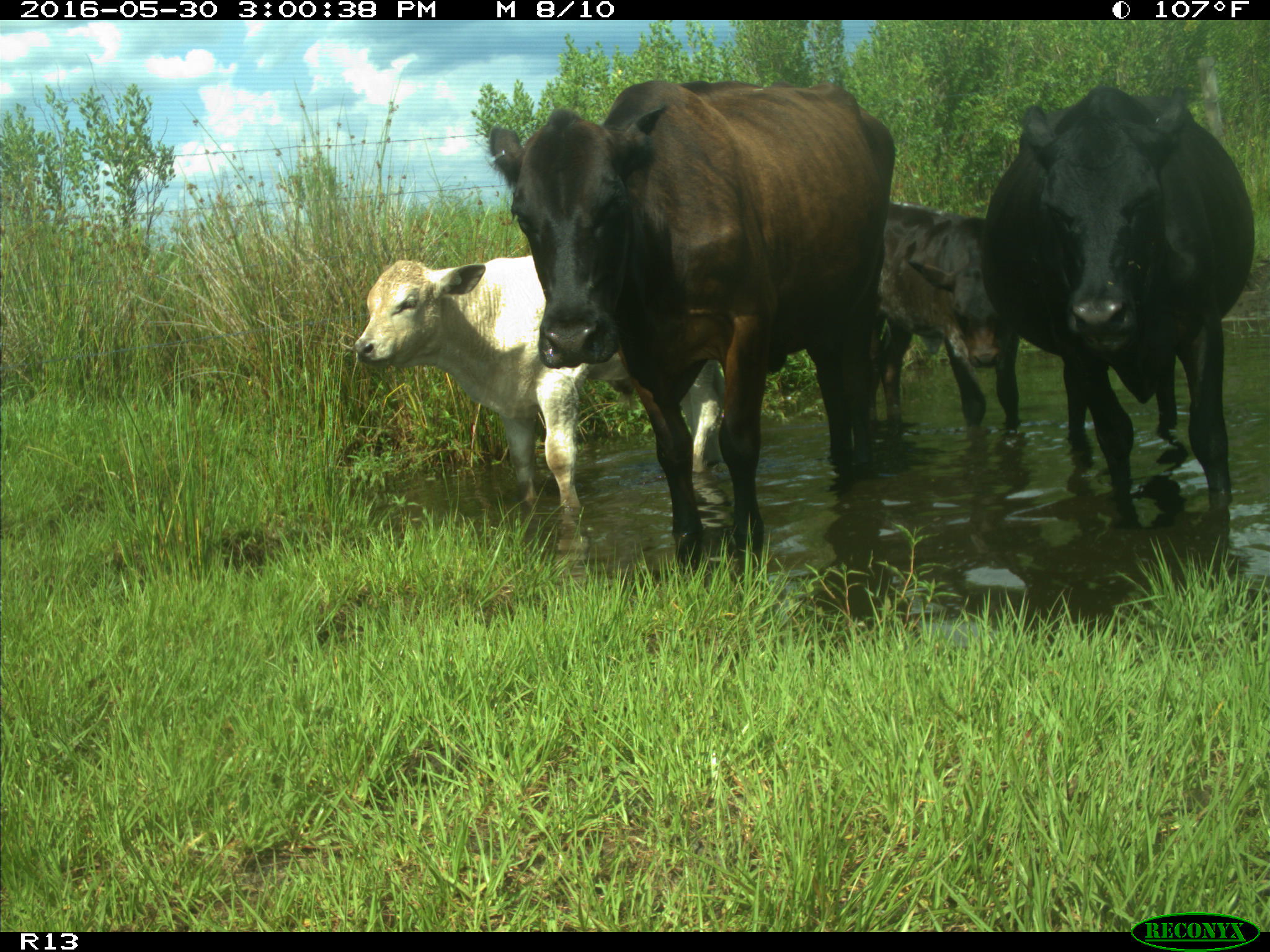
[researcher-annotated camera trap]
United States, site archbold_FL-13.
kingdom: Animalia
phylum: Chordata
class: Mammalia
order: Artiodactyla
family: Bovidae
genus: Bos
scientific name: Bos taurus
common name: domestic cow